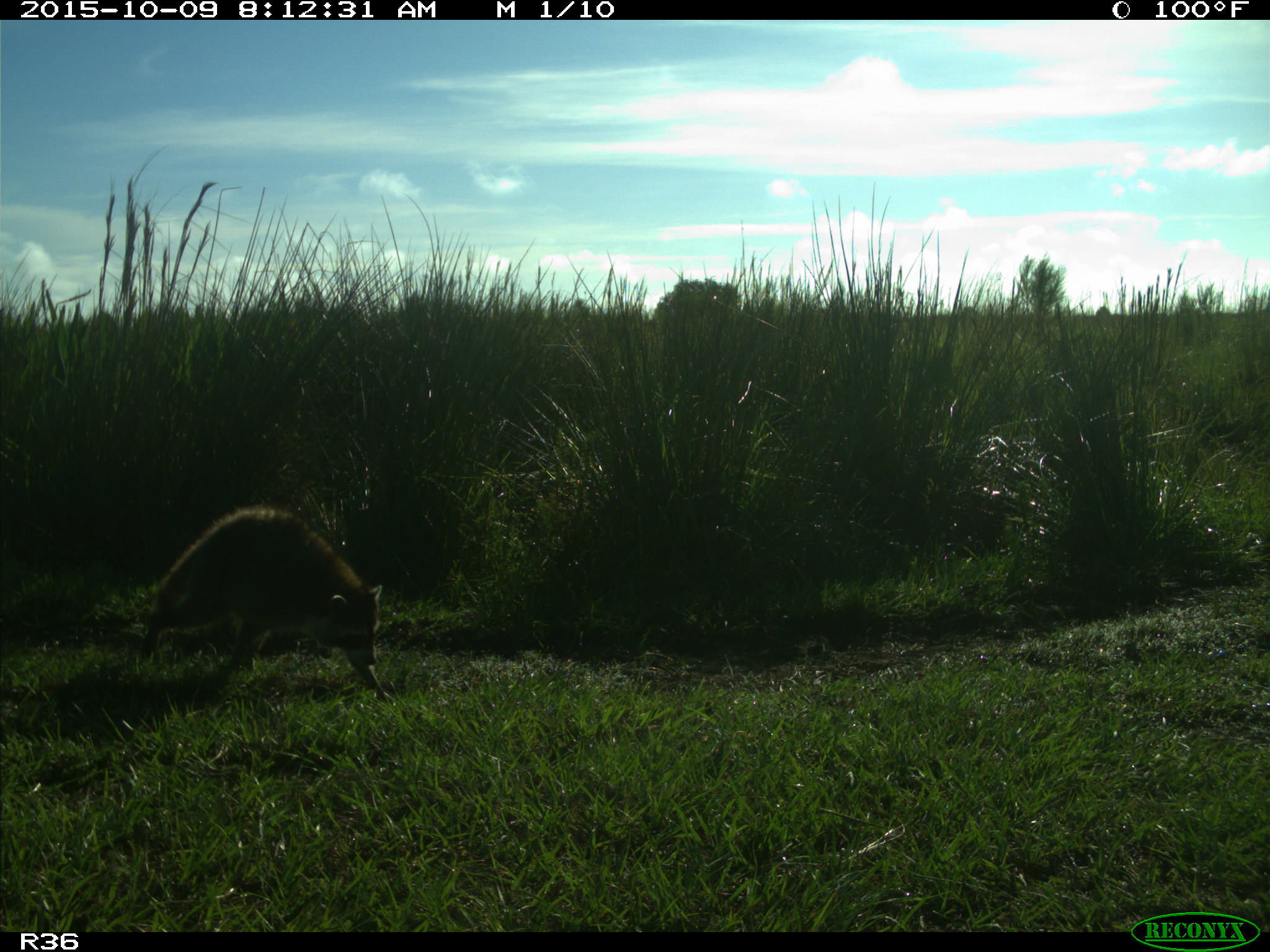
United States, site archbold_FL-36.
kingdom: Animalia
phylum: Chordata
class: Mammalia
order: Carnivora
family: Procyonidae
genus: Procyon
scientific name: Procyon lotor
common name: common raccoon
Procyon lotor (common raccoon).